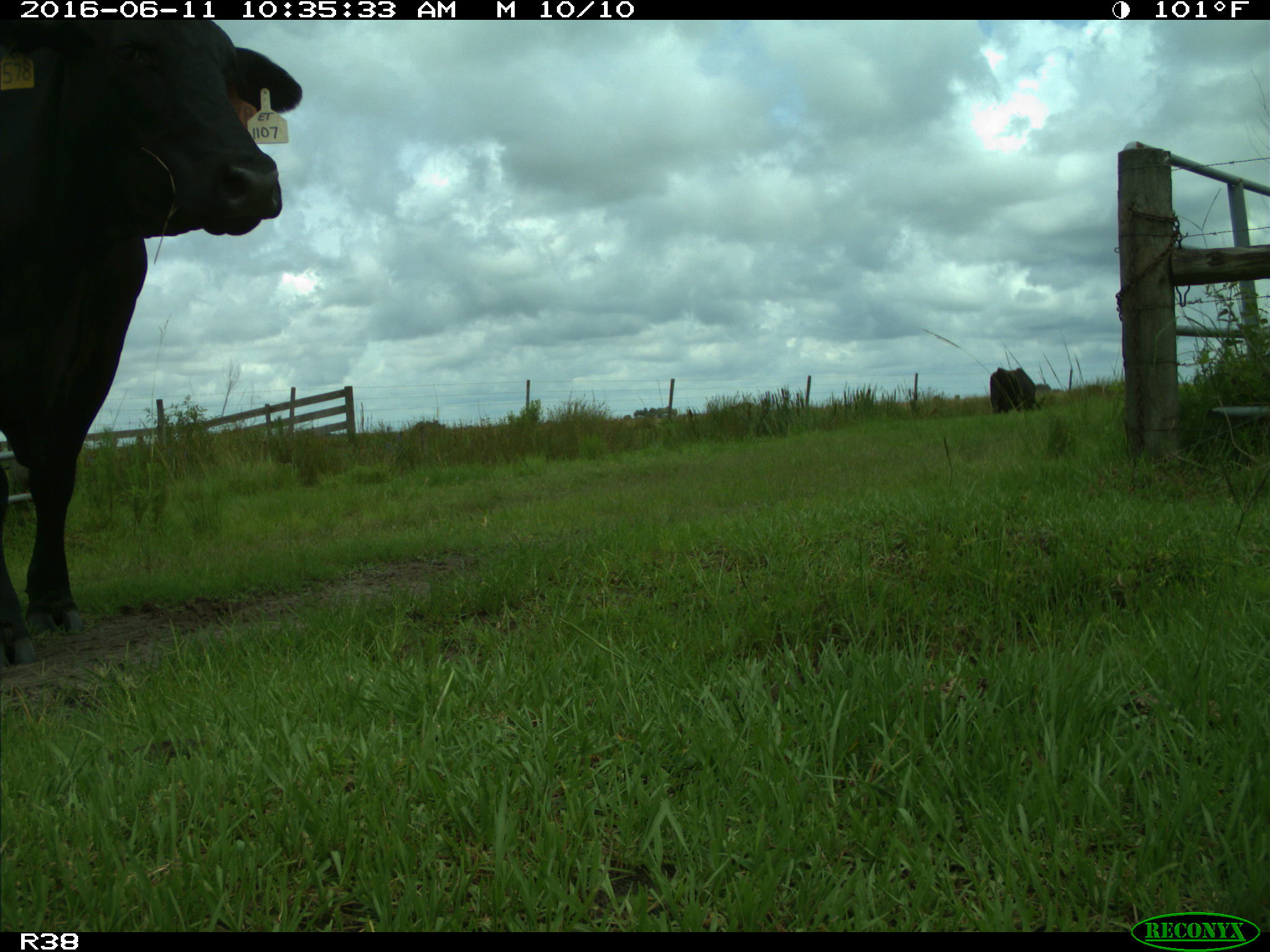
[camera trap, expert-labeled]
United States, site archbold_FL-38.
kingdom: Animalia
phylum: Chordata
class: Mammalia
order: Artiodactyla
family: Bovidae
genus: Bos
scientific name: Bos taurus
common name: domestic cow